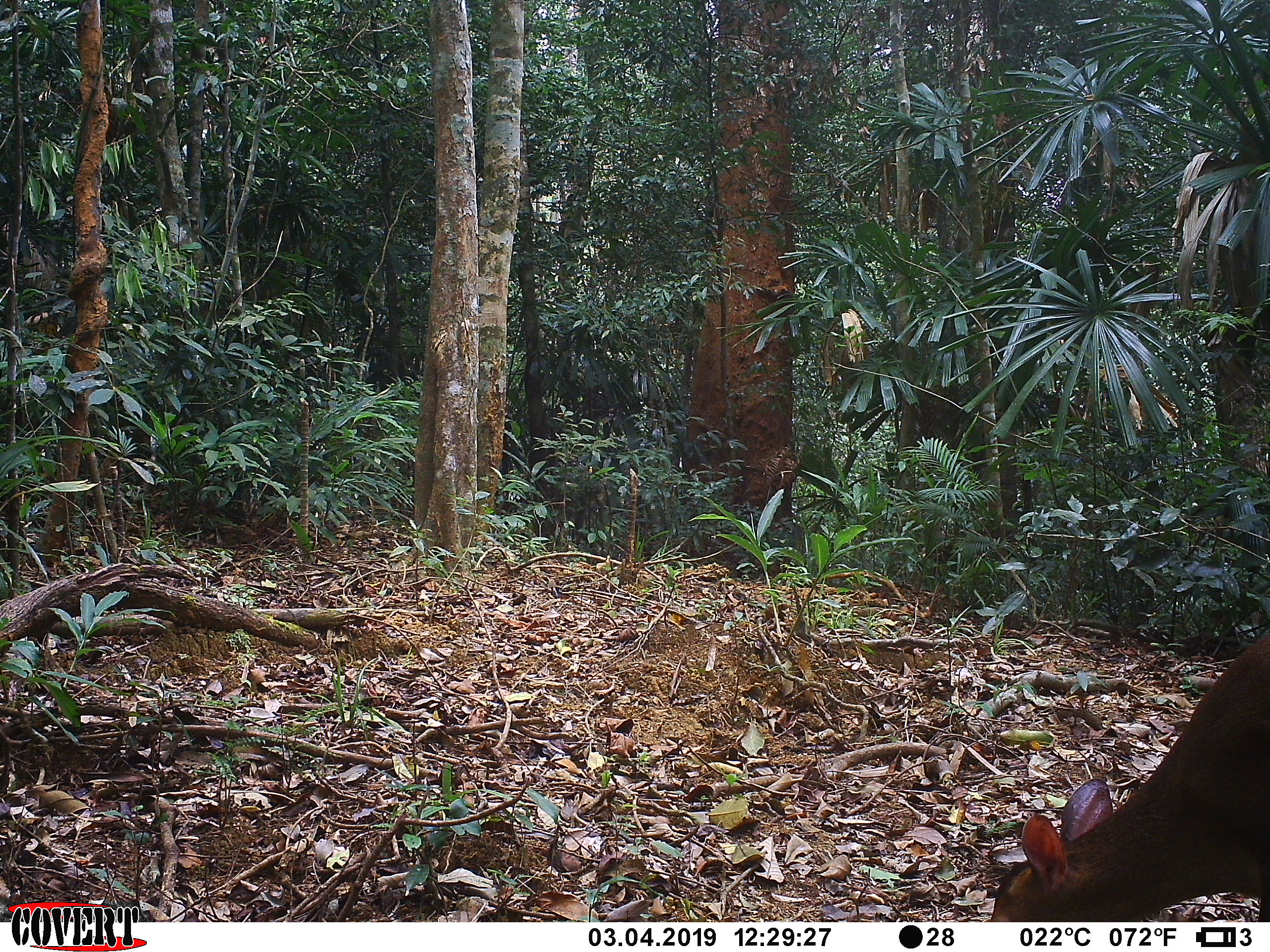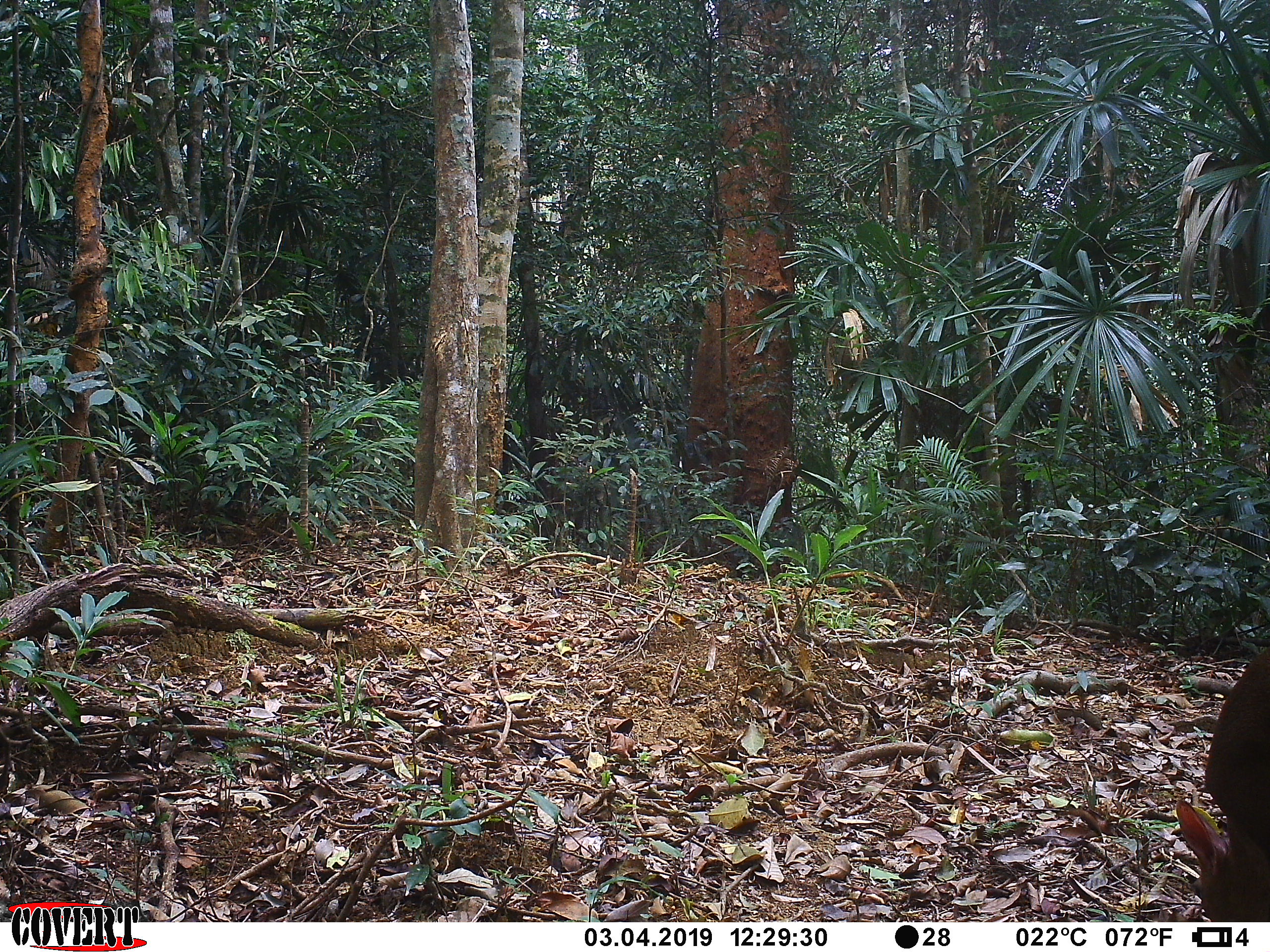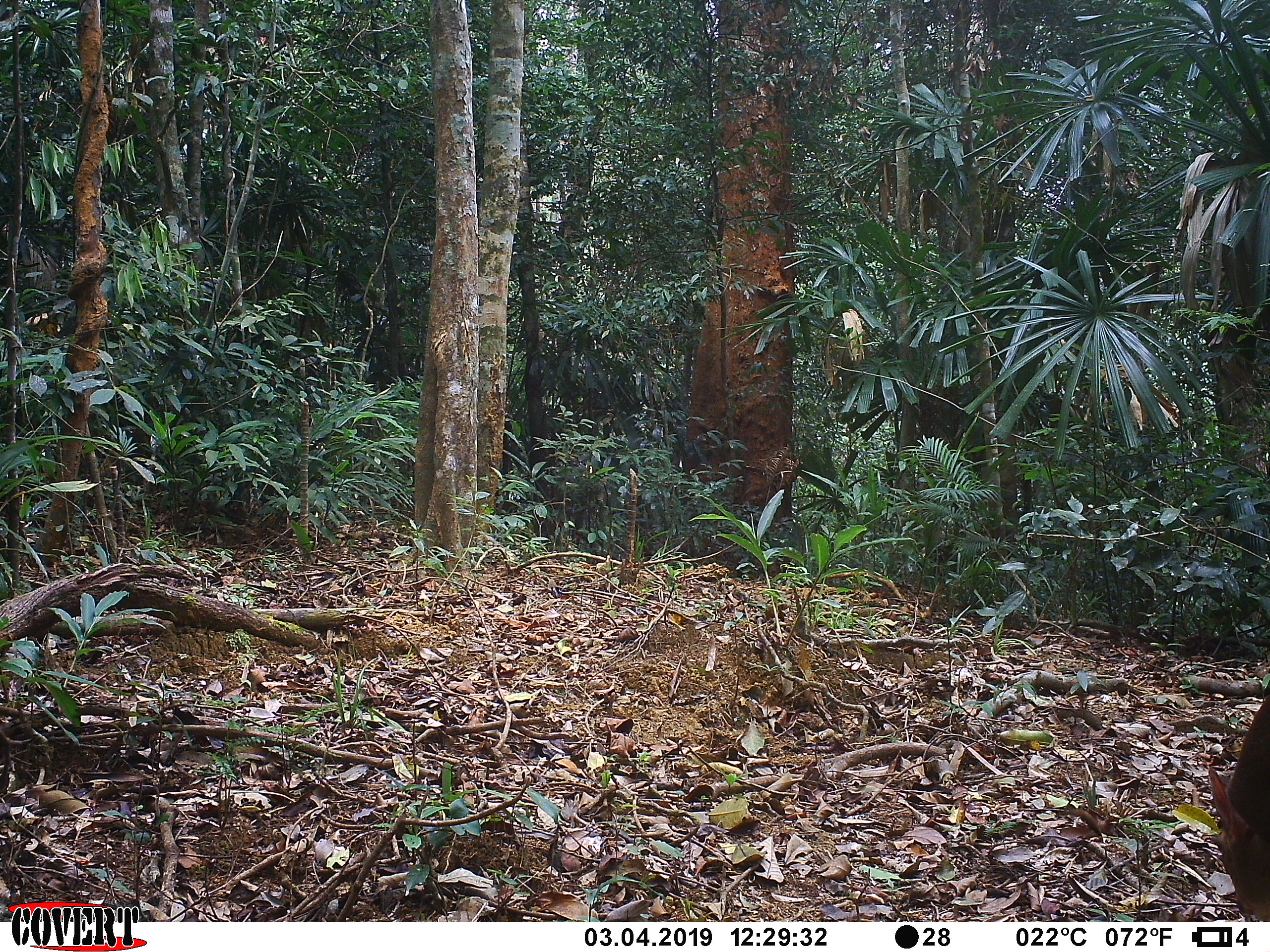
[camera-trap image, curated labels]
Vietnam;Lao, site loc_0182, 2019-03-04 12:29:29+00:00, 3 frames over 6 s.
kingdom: Animalia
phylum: Chordata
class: Mammalia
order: Artiodactyla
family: Cervidae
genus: Muntiacus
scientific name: Muntiacus vuquangensis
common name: large-antlered muntjac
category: large antlered muntjac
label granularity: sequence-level